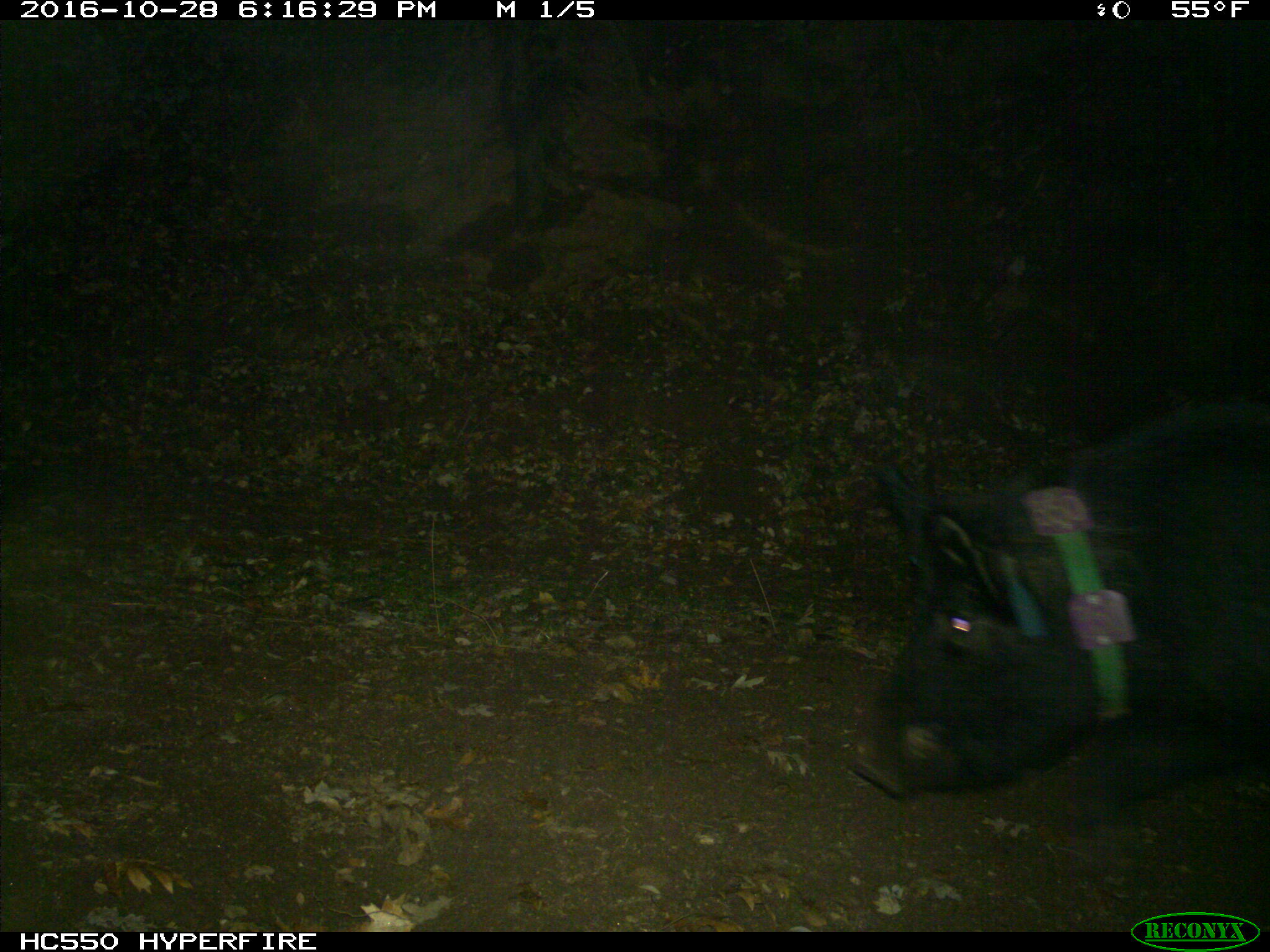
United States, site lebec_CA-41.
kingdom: Animalia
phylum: Chordata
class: Mammalia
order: Artiodactyla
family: Suidae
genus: Sus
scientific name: Sus scrofa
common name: wild boar